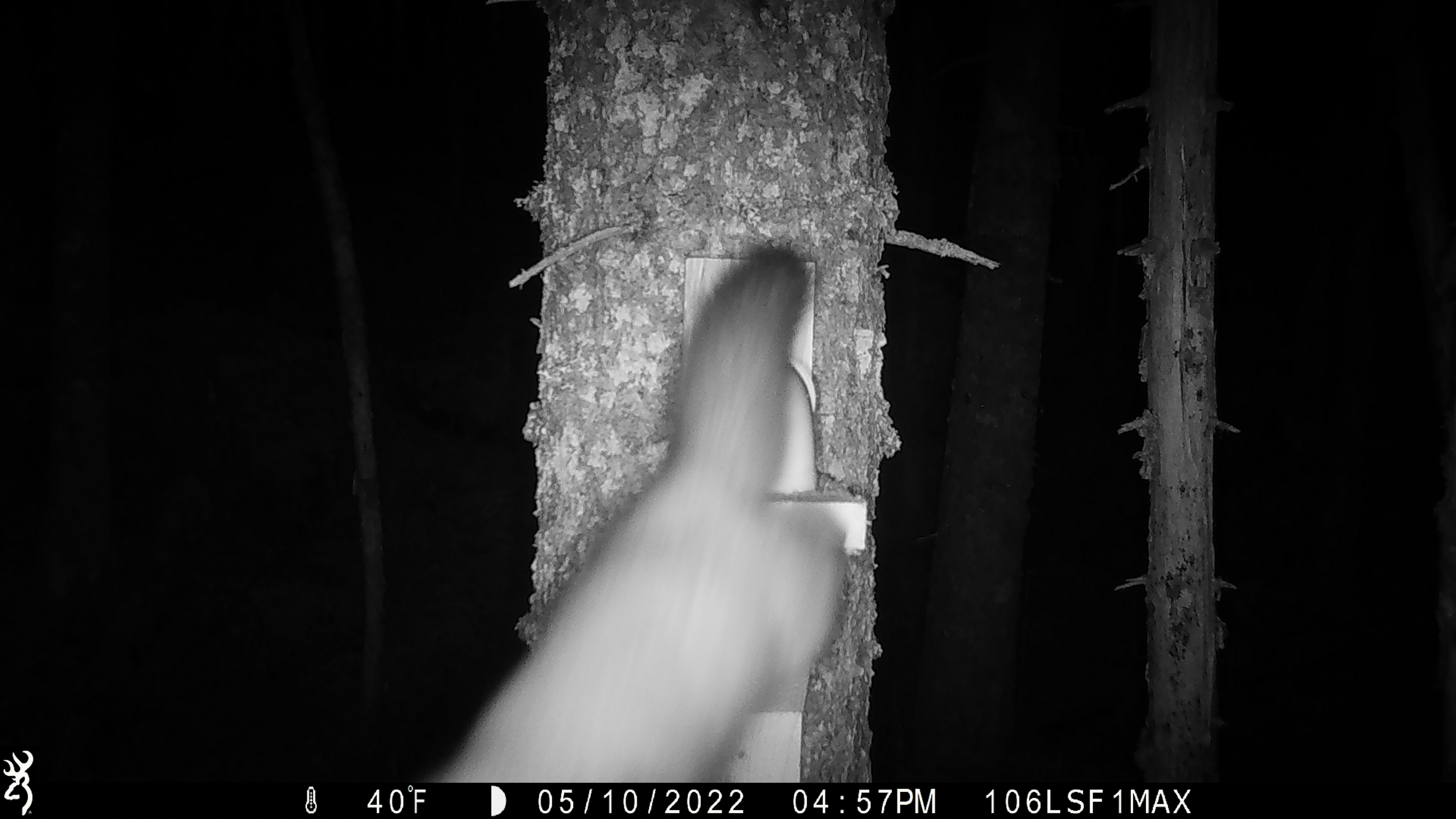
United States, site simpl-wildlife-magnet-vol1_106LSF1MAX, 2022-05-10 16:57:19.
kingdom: Animalia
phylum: Chordata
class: Mammalia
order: Carnivora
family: Mustelidae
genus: Martes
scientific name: Martes americana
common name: american marten